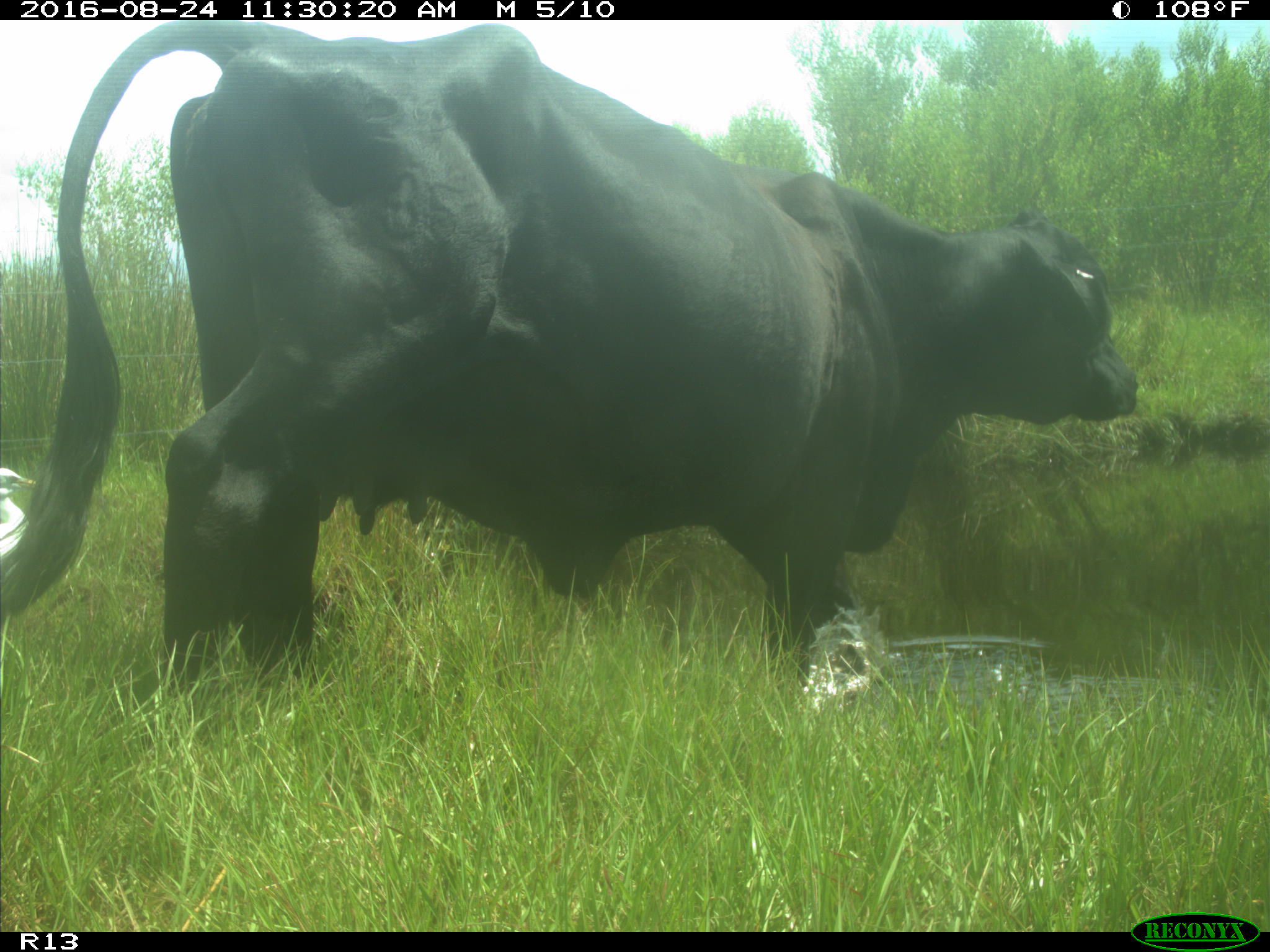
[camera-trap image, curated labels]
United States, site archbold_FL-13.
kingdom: Animalia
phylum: Chordata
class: Mammalia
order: Artiodactyla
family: Bovidae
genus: Bos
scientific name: Bos taurus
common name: domestic cow